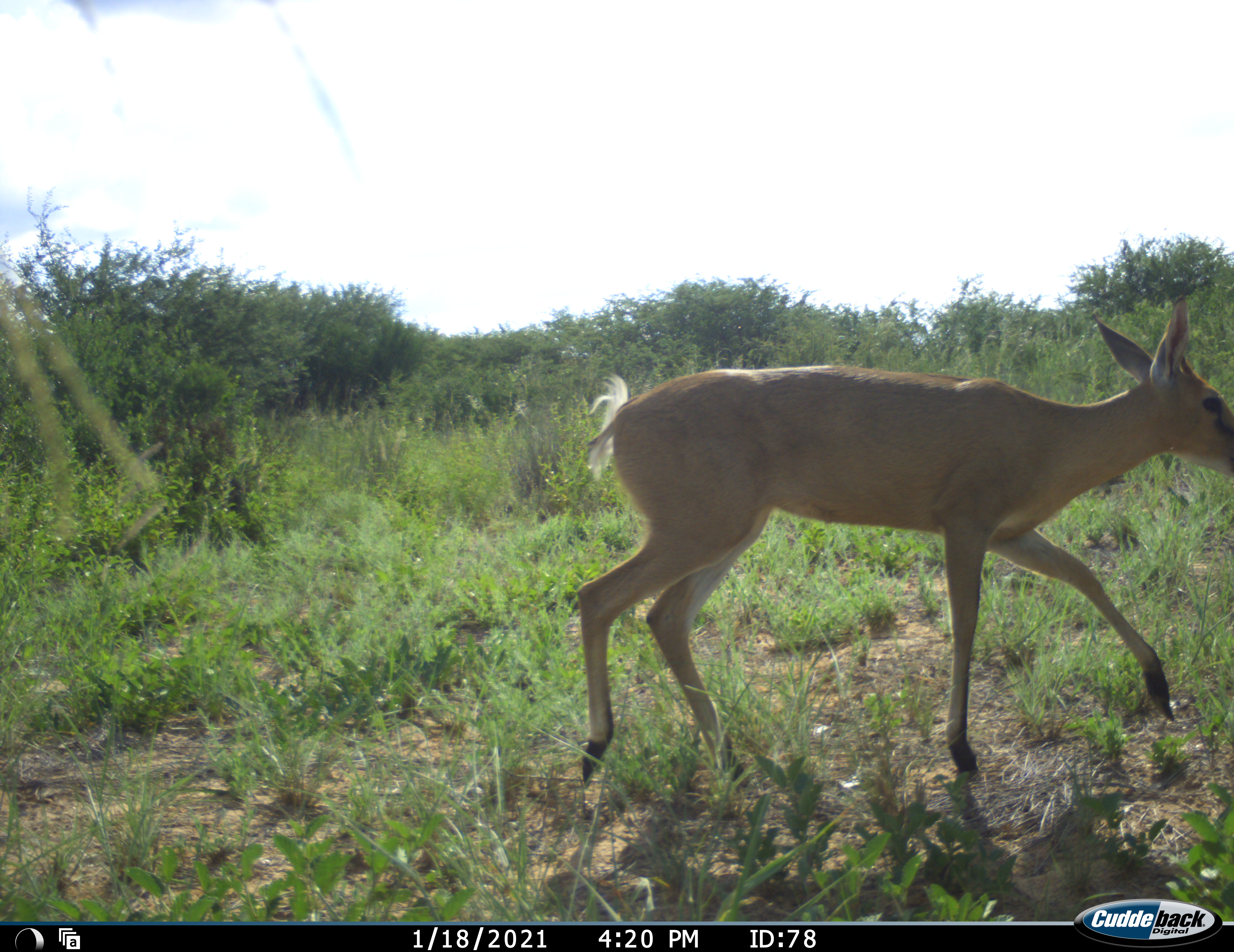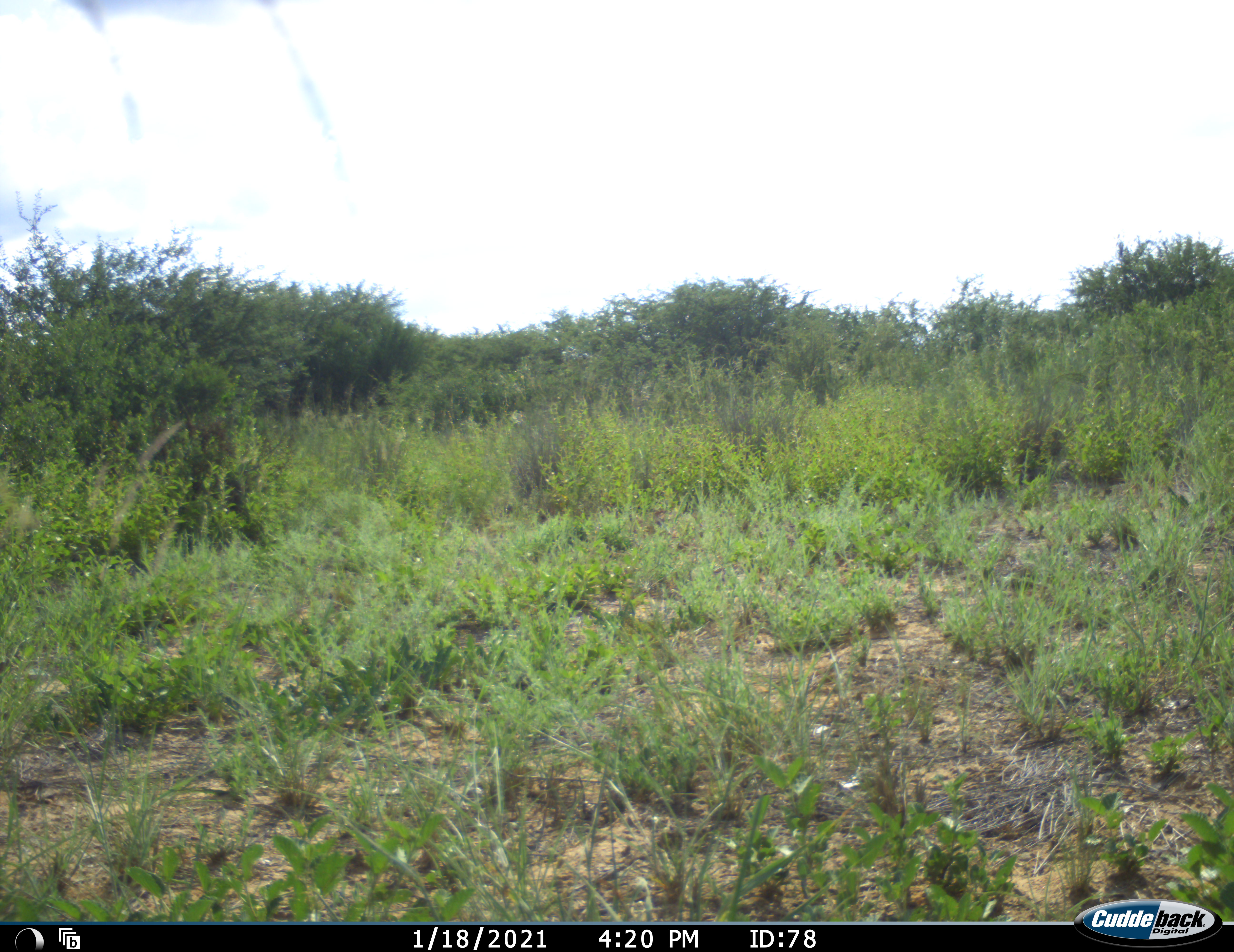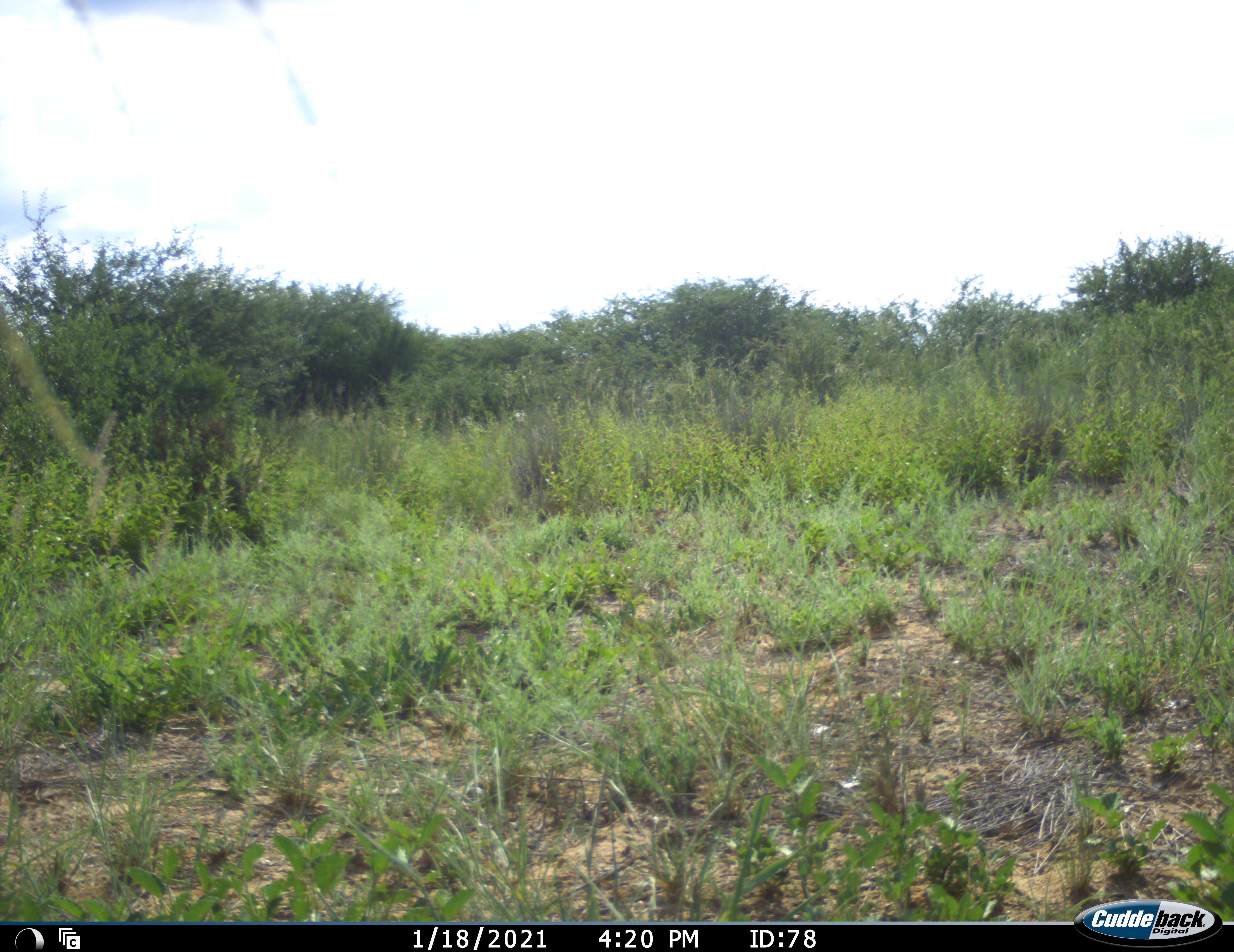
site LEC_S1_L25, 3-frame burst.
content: unidentified animal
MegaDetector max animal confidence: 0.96